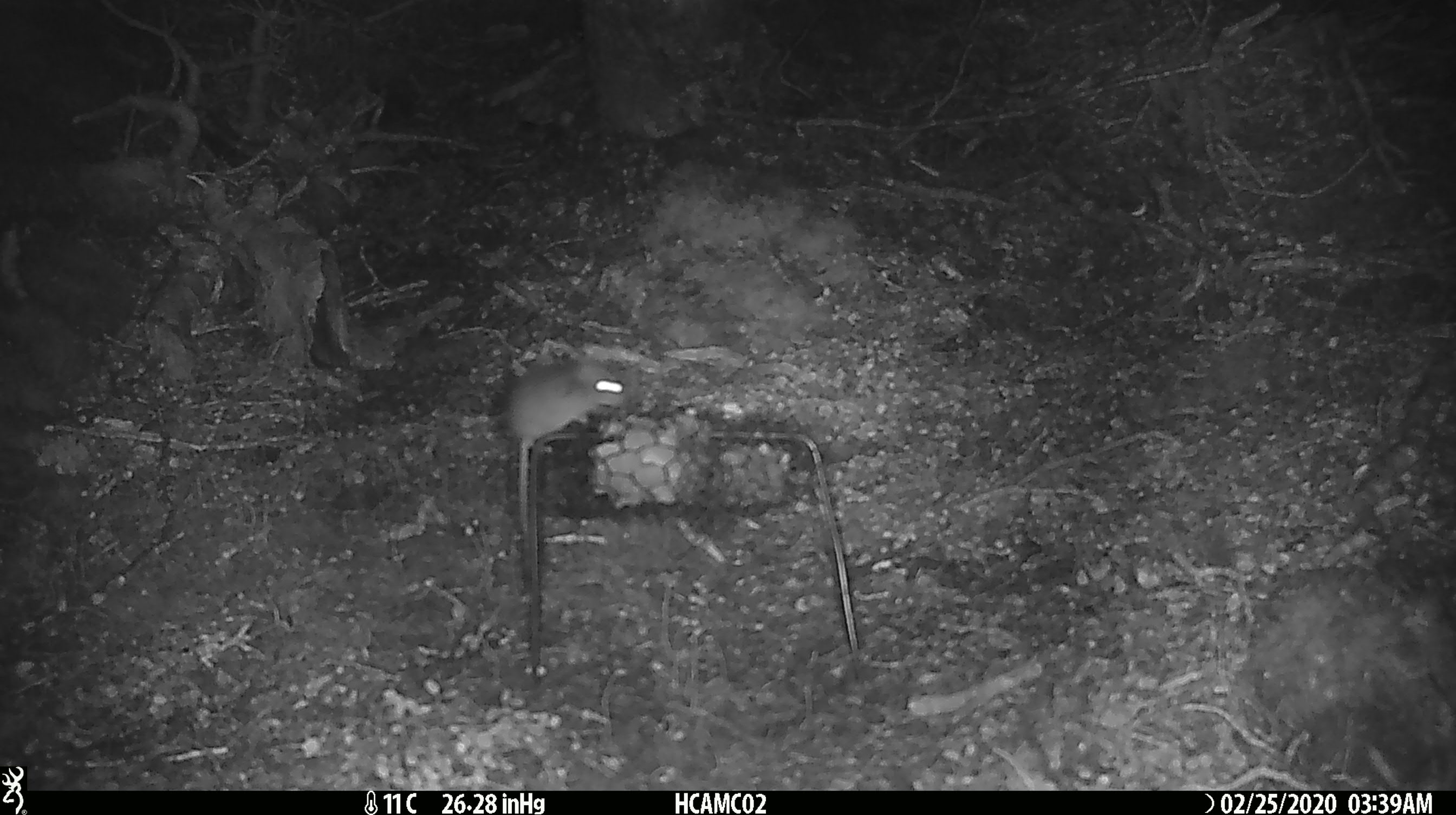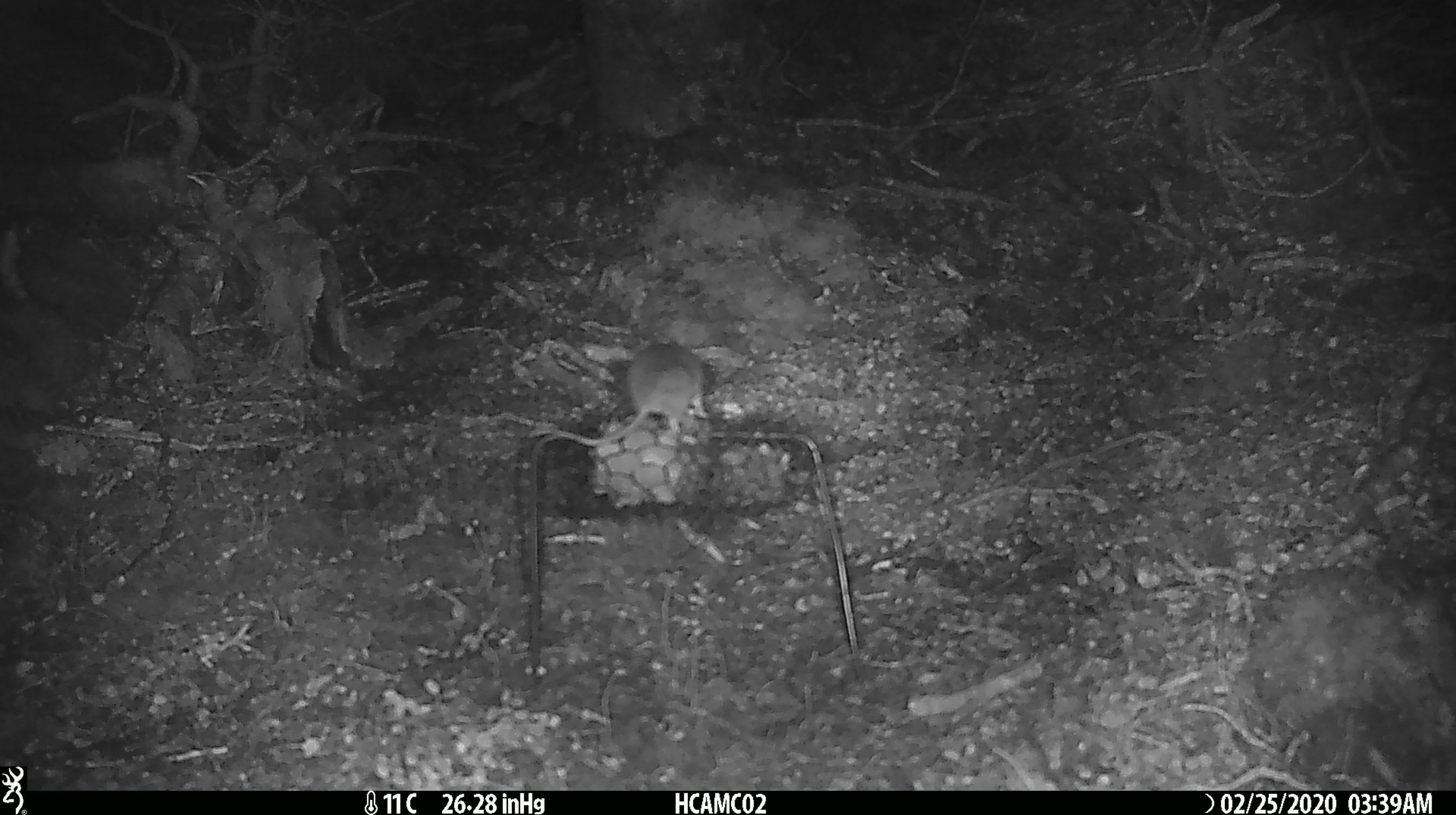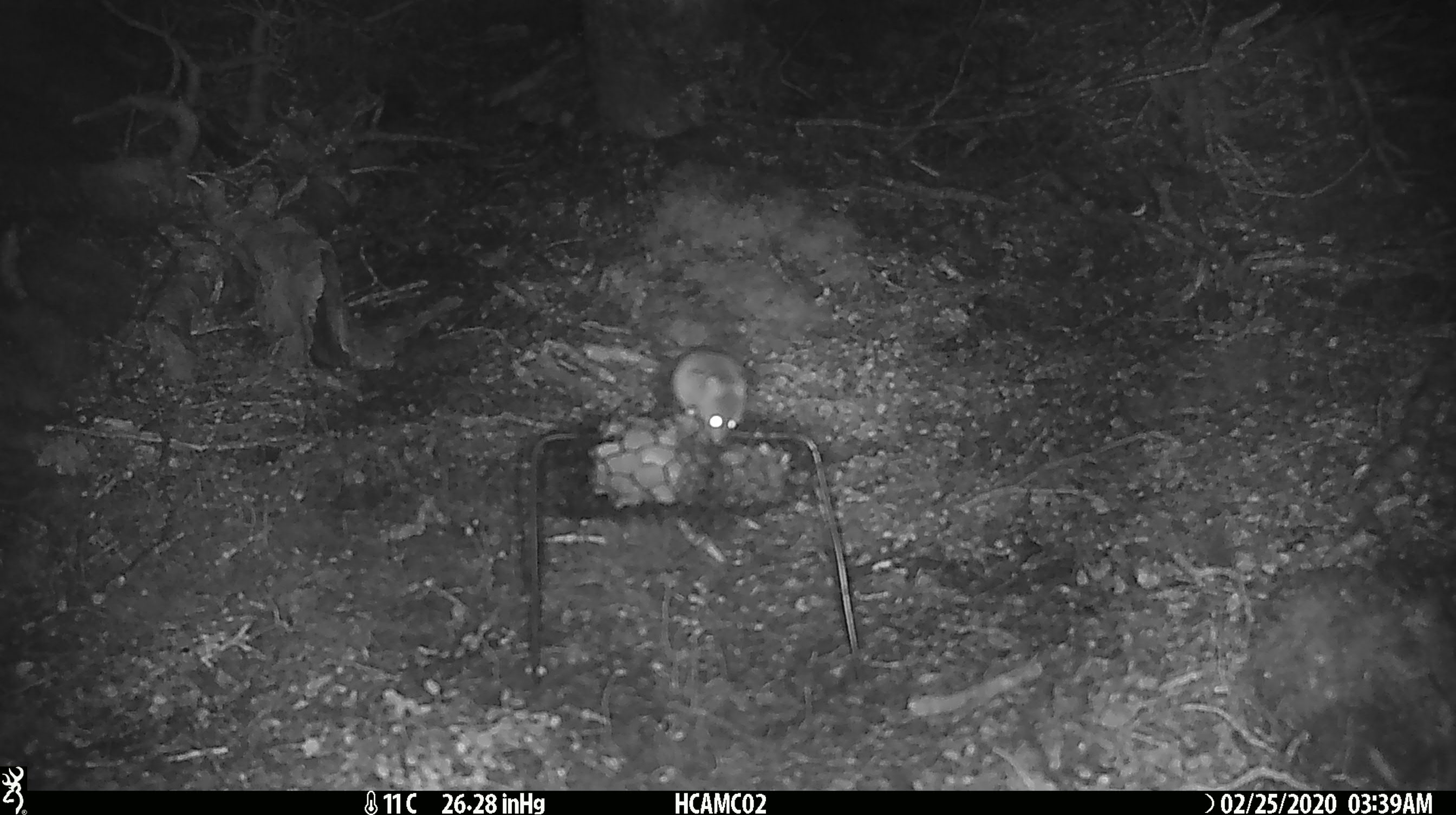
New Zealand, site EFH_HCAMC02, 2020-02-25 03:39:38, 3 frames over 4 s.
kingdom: Animalia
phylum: Chordata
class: Mammalia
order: Rodentia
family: Muridae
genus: Mus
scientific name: Mus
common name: mouse